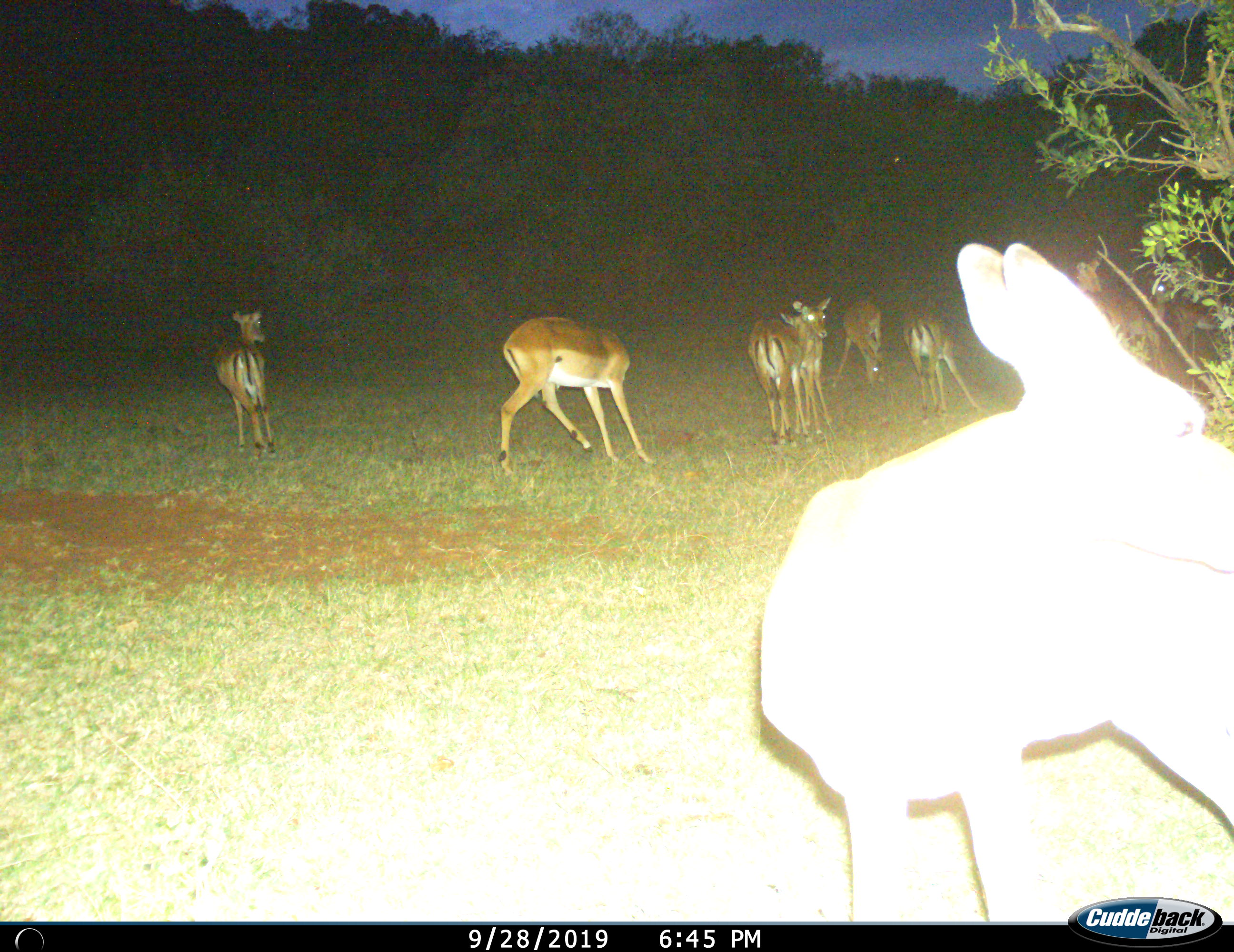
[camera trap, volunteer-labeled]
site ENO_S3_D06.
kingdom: Animalia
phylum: Chordata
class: Mammalia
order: Artiodactyla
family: Bovidae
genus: Aepyceros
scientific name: Aepyceros melampus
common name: impala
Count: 9.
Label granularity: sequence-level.